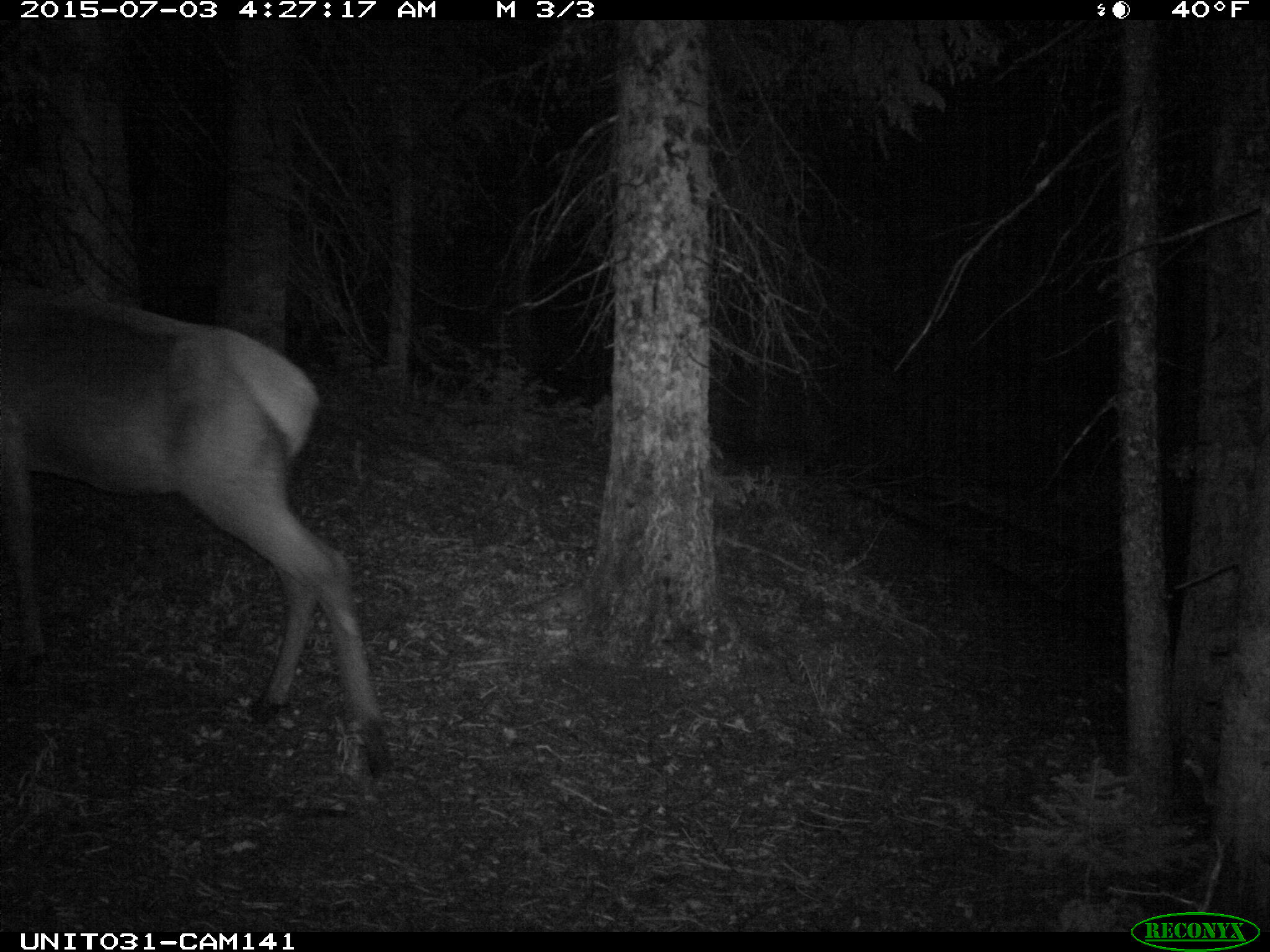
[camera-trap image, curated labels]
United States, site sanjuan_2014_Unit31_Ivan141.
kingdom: Animalia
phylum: Chordata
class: Mammalia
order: Artiodactyla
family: Cervidae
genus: Cervus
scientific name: Cervus elaphus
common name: red deer